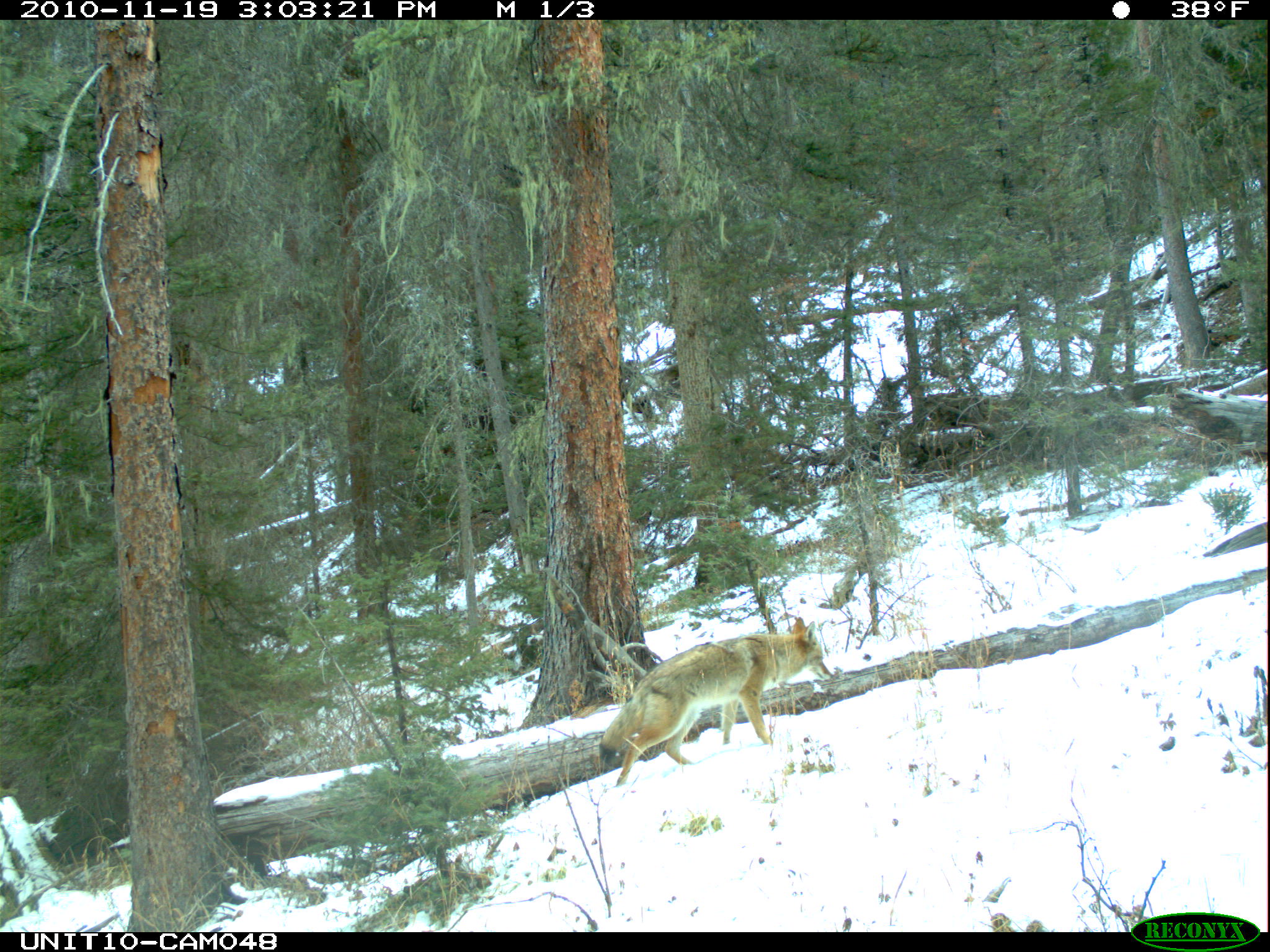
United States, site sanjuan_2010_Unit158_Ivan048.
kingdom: Animalia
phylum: Chordata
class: Mammalia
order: Carnivora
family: Canidae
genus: Canis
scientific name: Canis latrans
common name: coyote